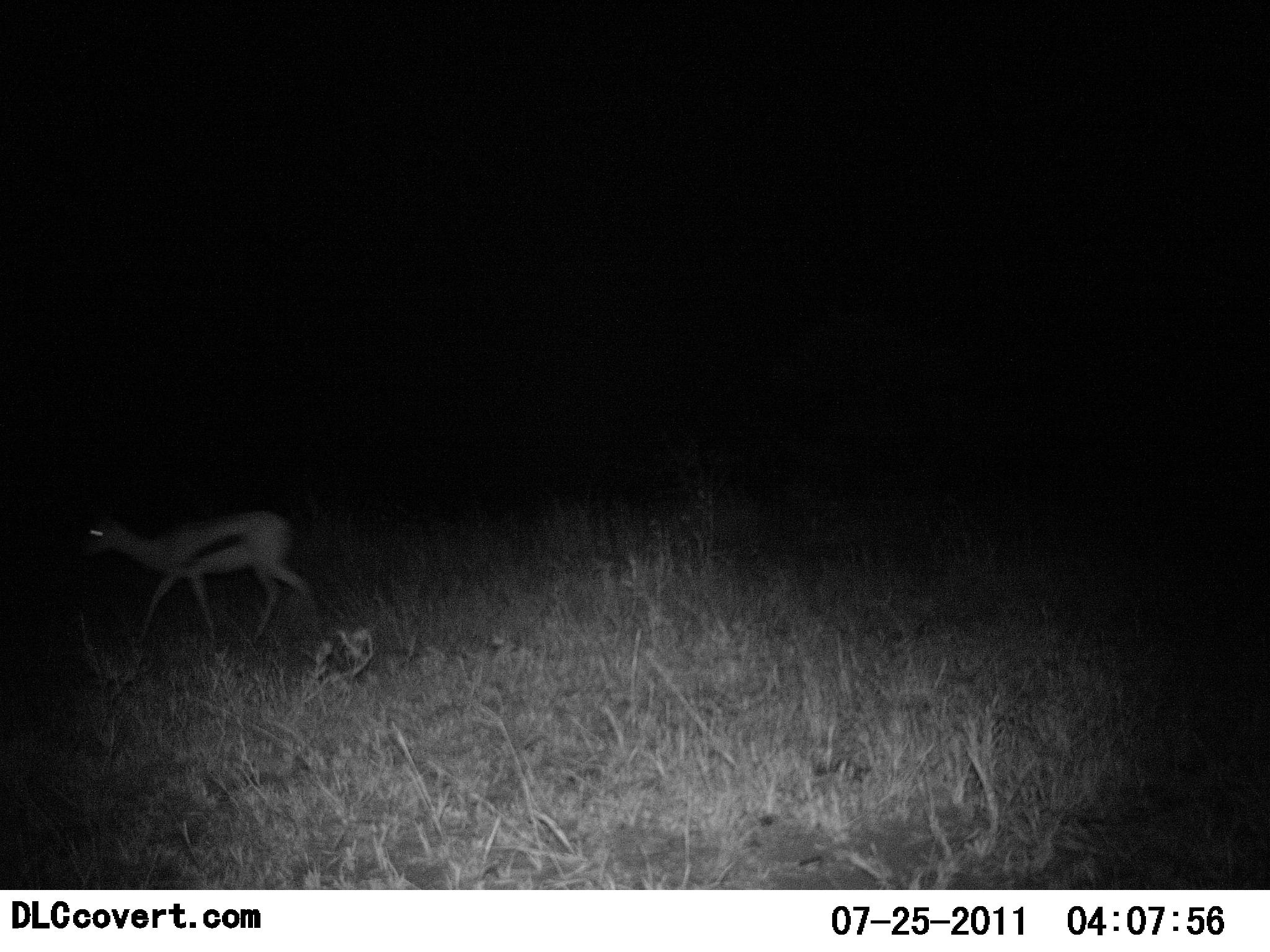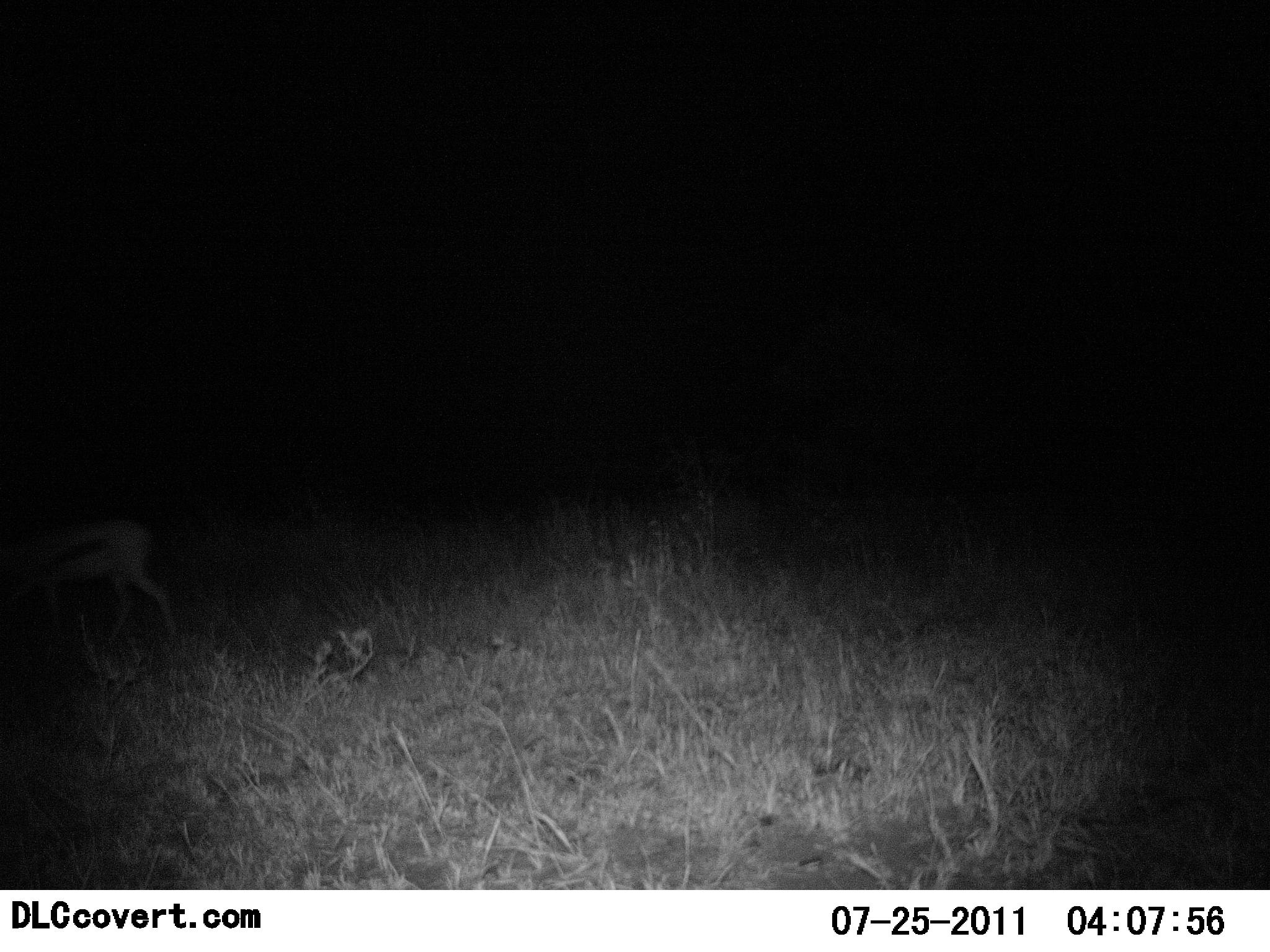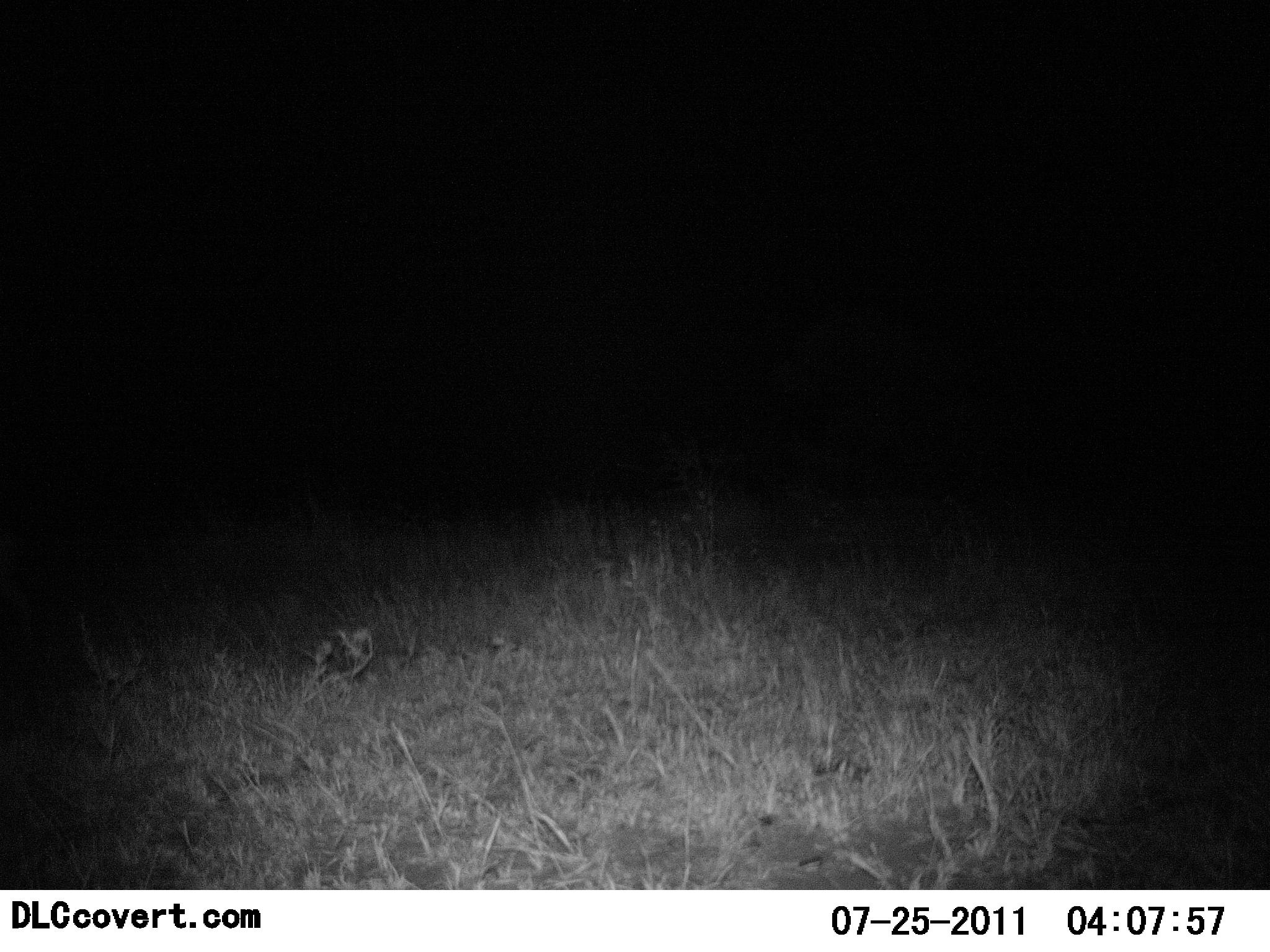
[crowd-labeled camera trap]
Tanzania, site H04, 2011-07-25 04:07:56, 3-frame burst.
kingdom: Animalia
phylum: Chordata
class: Mammalia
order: Artiodactyla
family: Bovidae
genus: Eudorcas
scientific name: Eudorcas thomsonii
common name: thomson's gazelle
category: gazellethomsons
Gazellethomsons (thomson's gazelle) (Eudorcas thomsonii), count 1. Behavior (volunteer vote fractions): standing 0%, resting 0%, moving 100%, interacting 0%. Young present (vote fraction): 17%. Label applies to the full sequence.